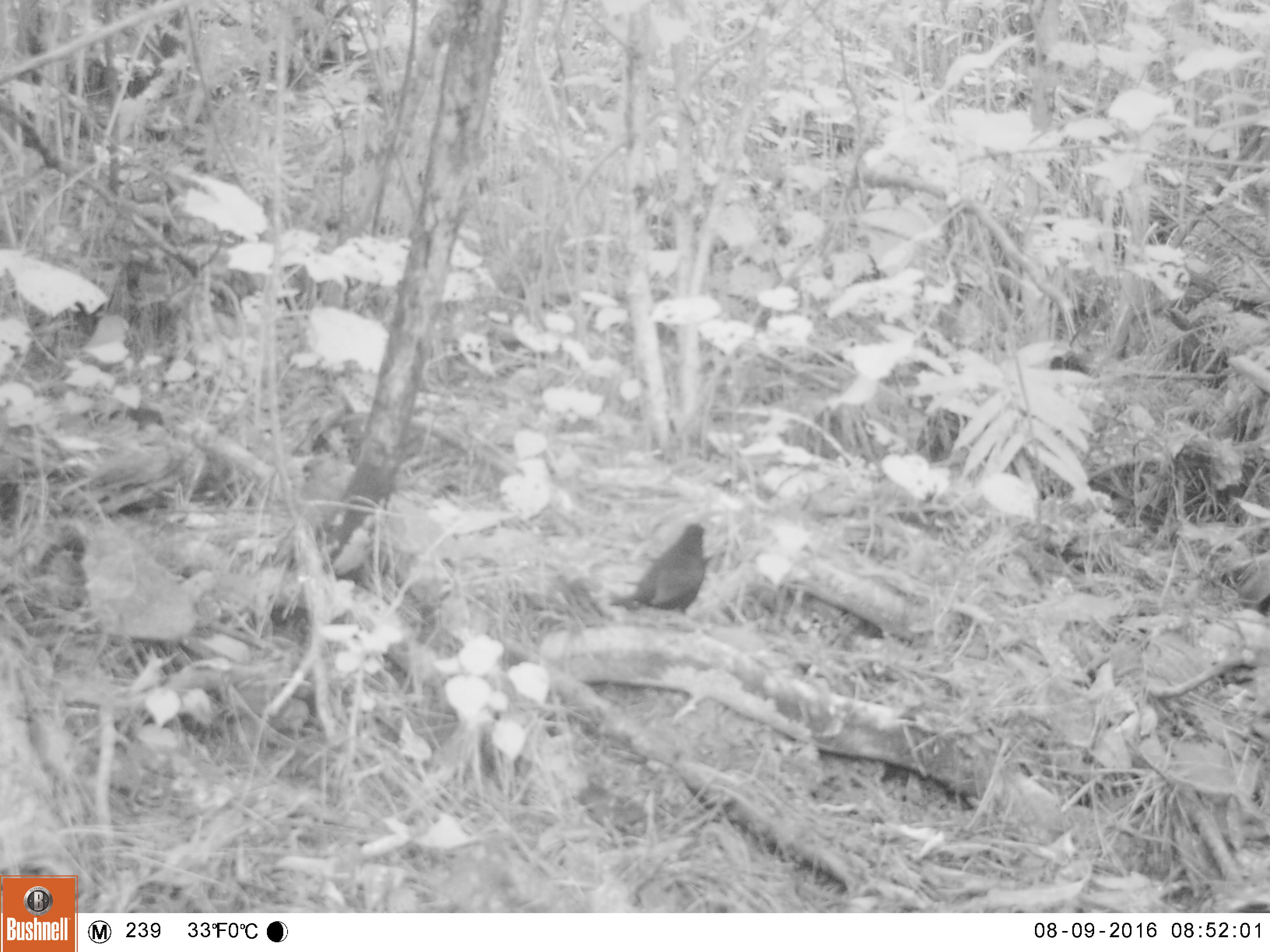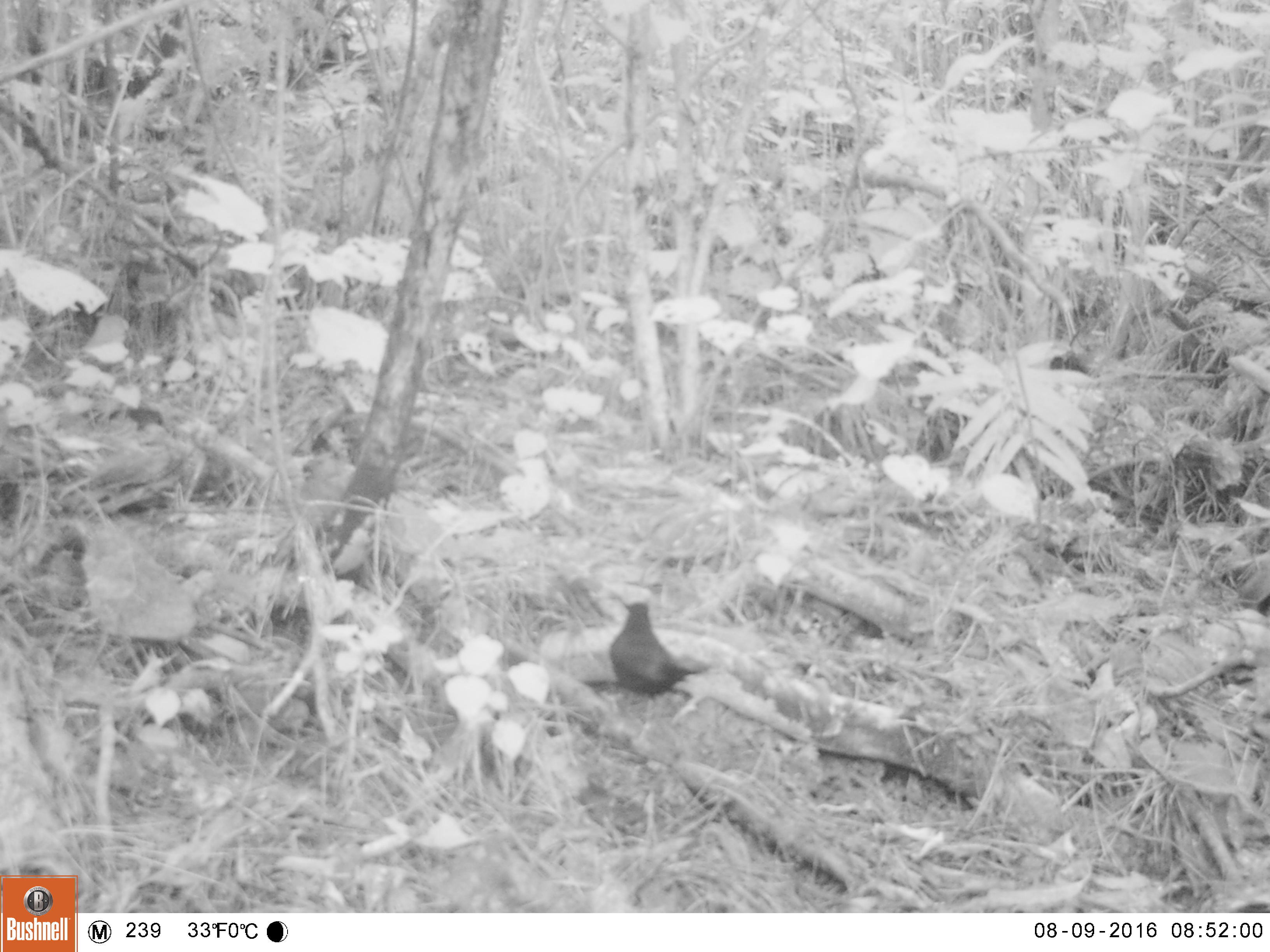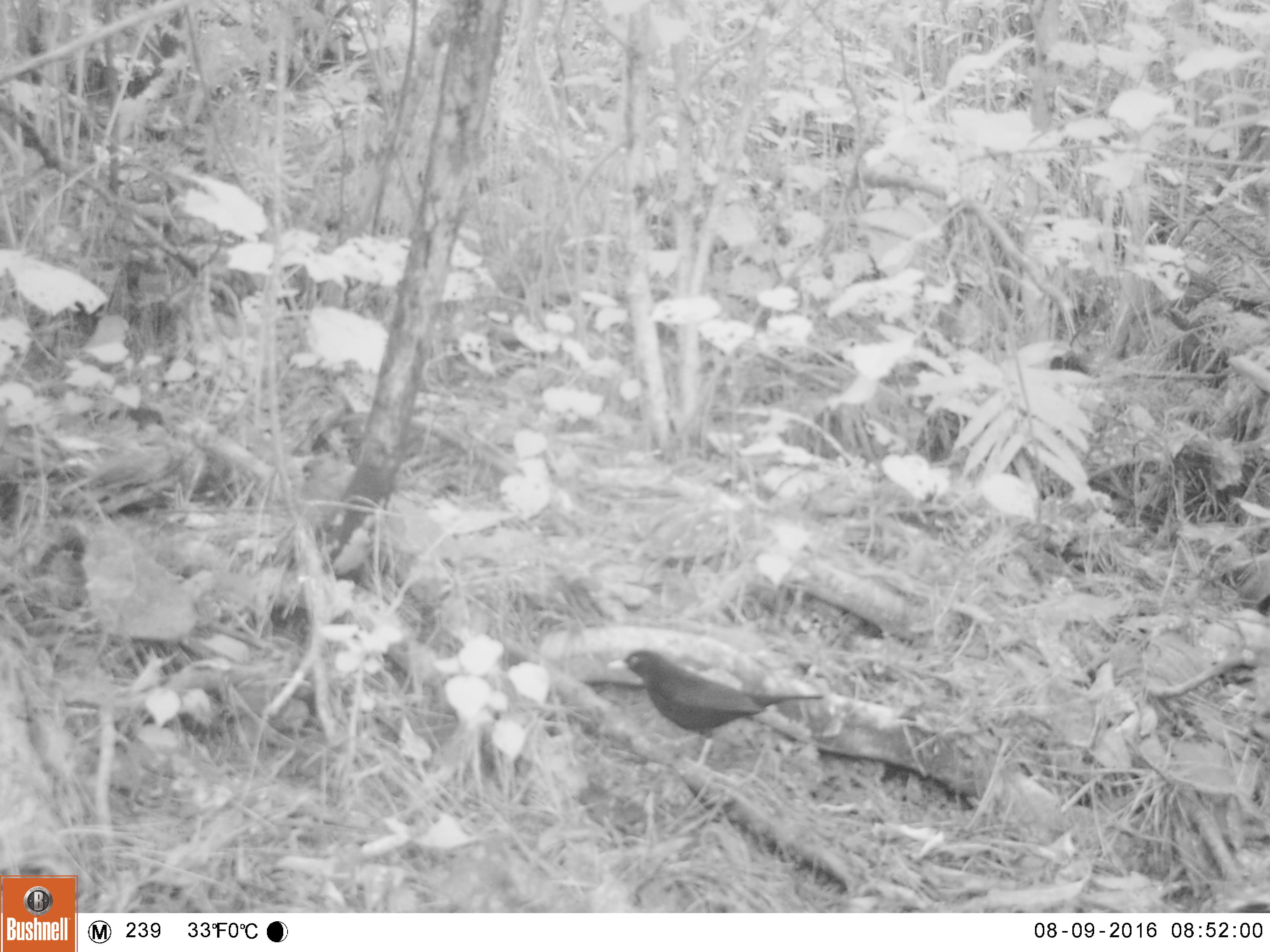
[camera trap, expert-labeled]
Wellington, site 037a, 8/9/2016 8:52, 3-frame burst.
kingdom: Animalia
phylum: Chordata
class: Aves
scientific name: Aves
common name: bird